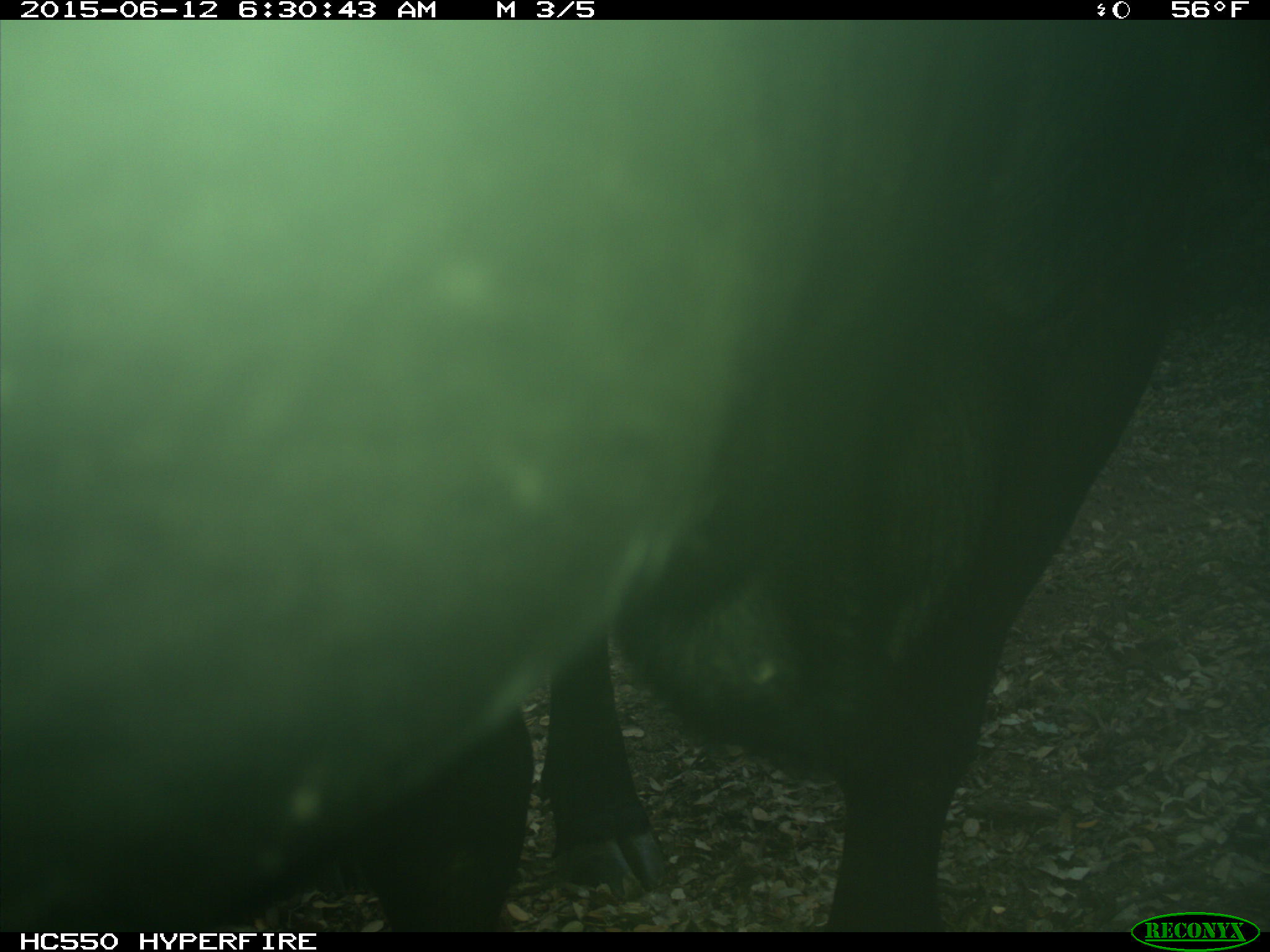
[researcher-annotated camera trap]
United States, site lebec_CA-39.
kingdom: Animalia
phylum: Chordata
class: Mammalia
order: Artiodactyla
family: Bovidae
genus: Bos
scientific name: Bos taurus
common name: domestic cow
Bos taurus (domestic cow).